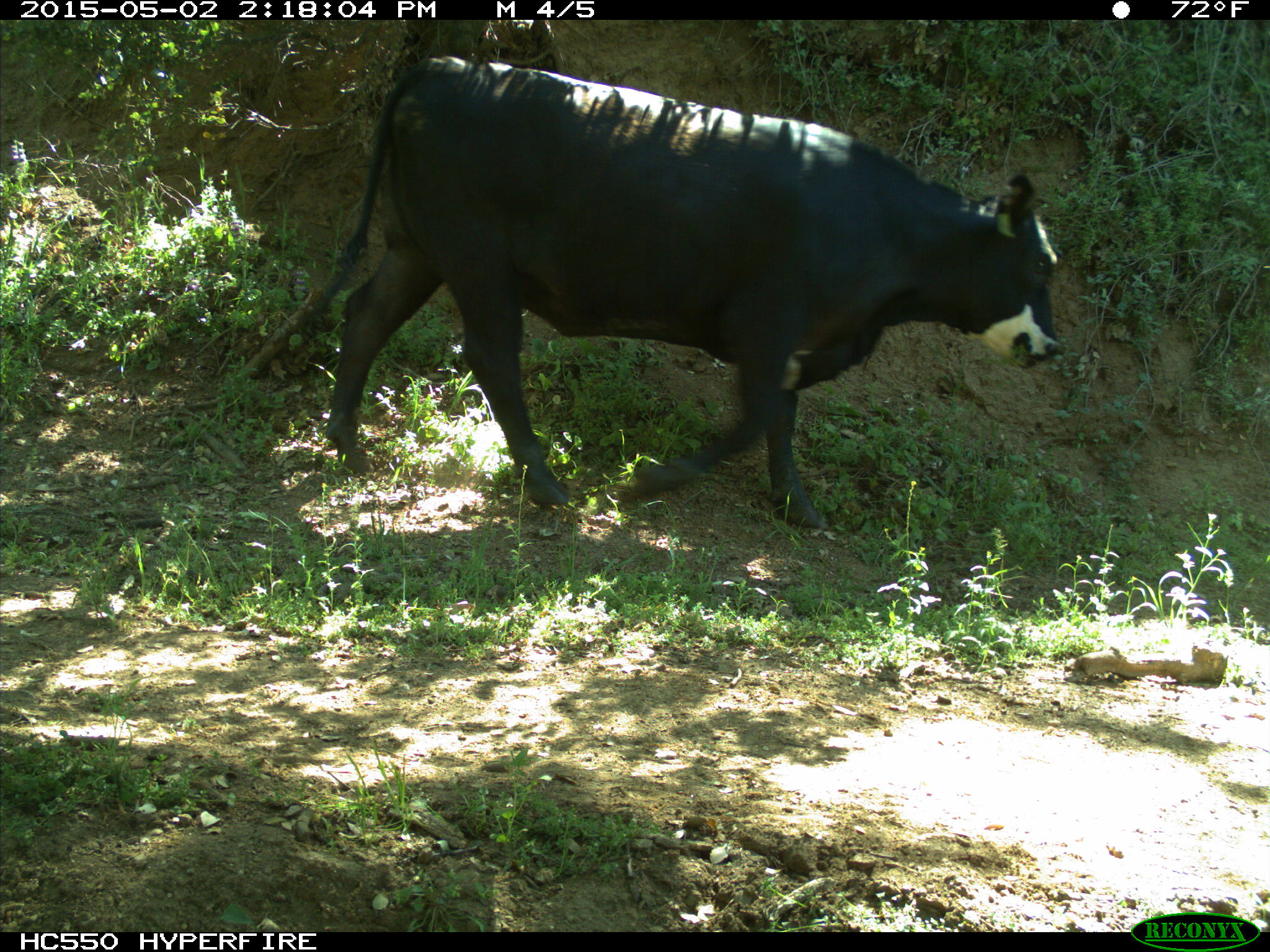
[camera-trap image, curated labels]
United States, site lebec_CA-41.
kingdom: Animalia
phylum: Chordata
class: Mammalia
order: Artiodactyla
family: Bovidae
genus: Bos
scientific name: Bos taurus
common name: domestic cow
Bos taurus (domestic cow).